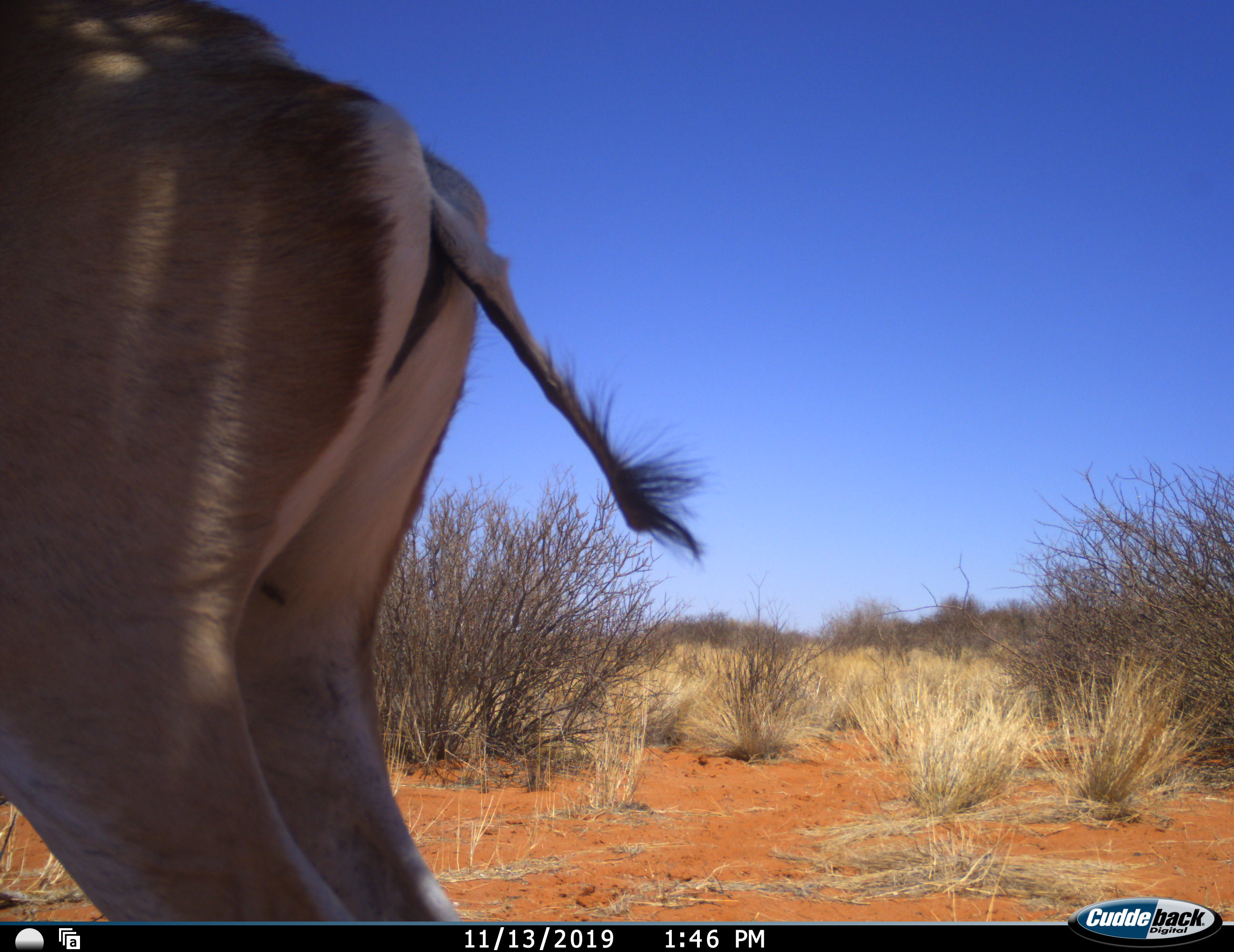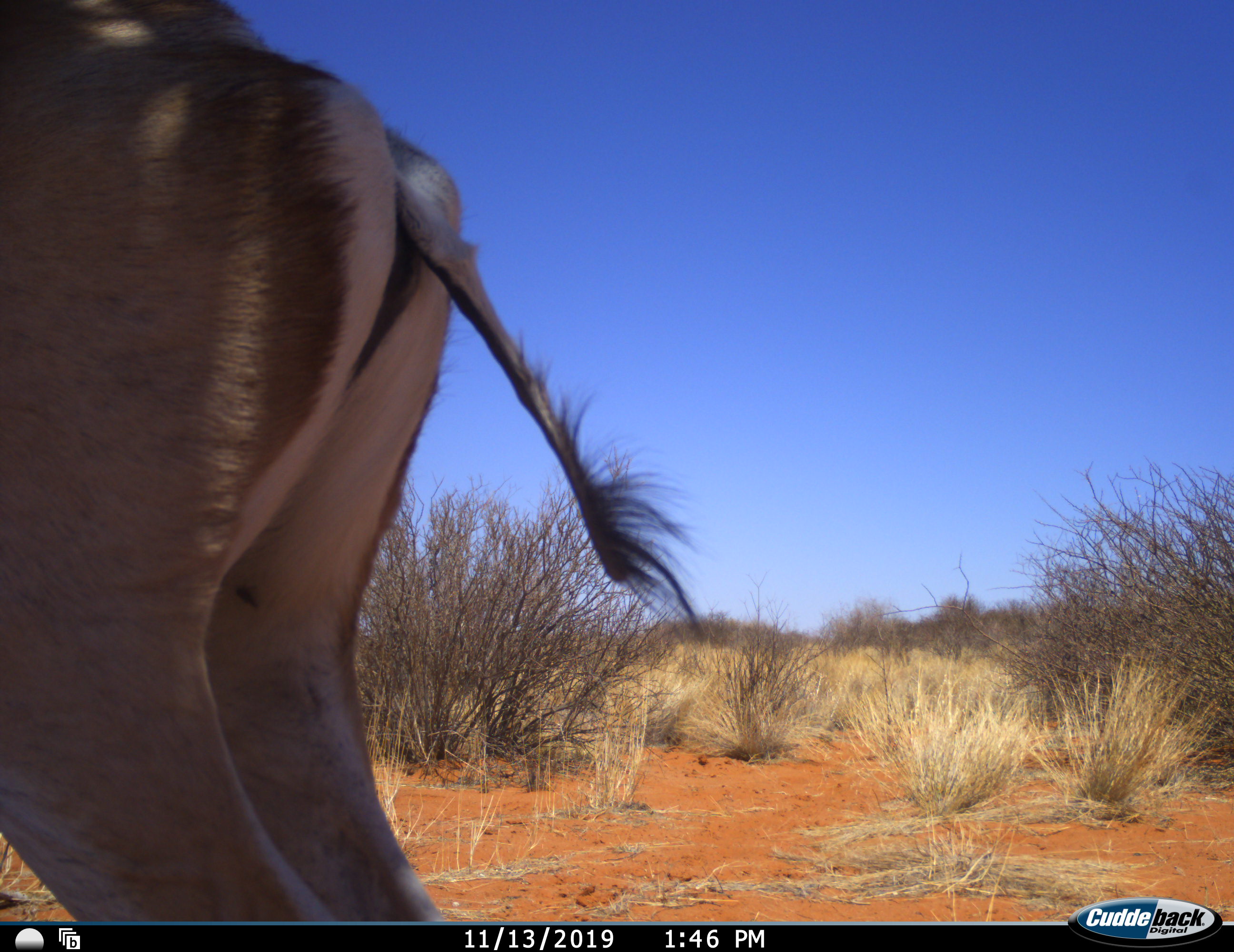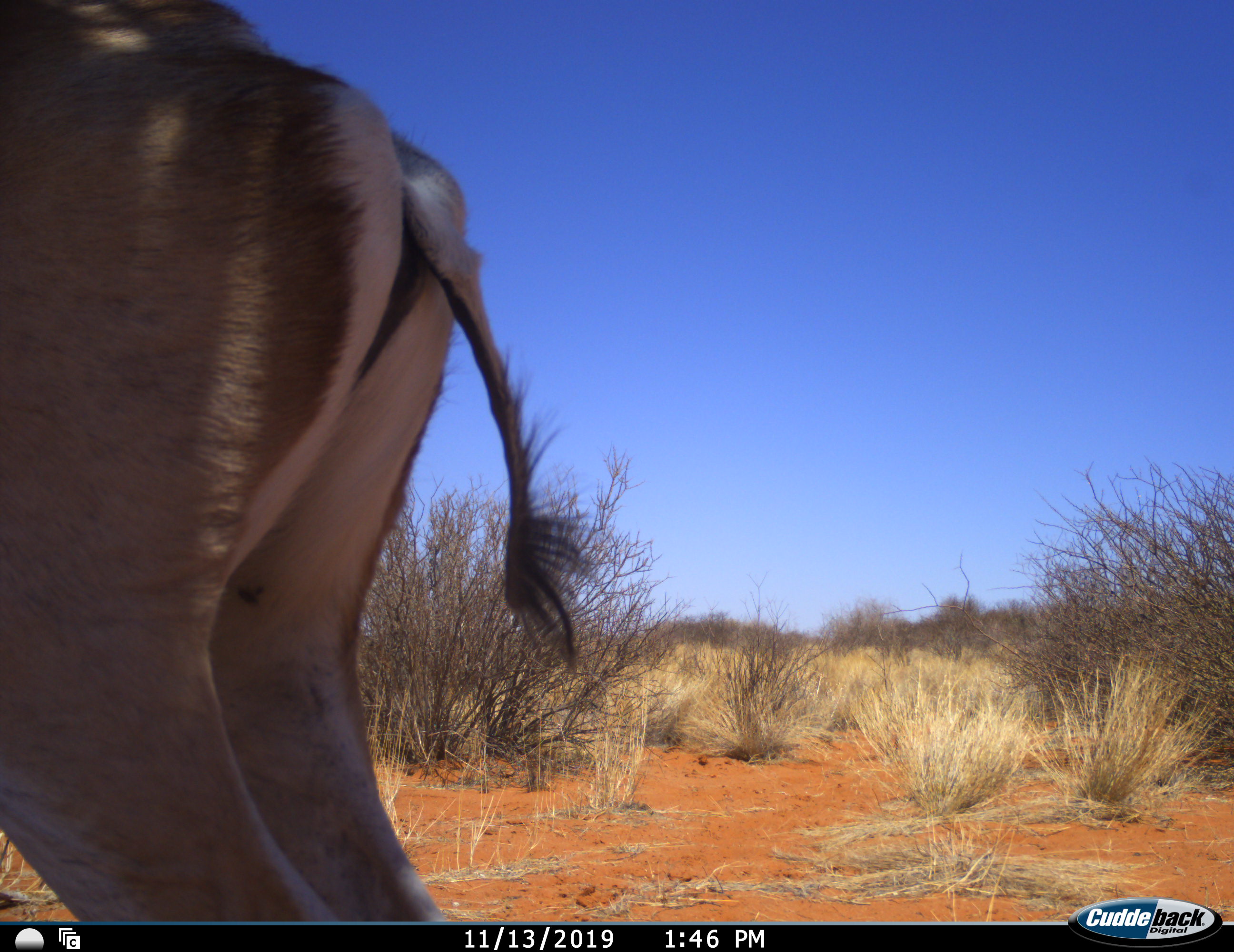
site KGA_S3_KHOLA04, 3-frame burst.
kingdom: Animalia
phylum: Chordata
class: Mammalia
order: Artiodactyla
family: Bovidae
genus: Antidorcas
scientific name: Antidorcas marsupialis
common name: springbok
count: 1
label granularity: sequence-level